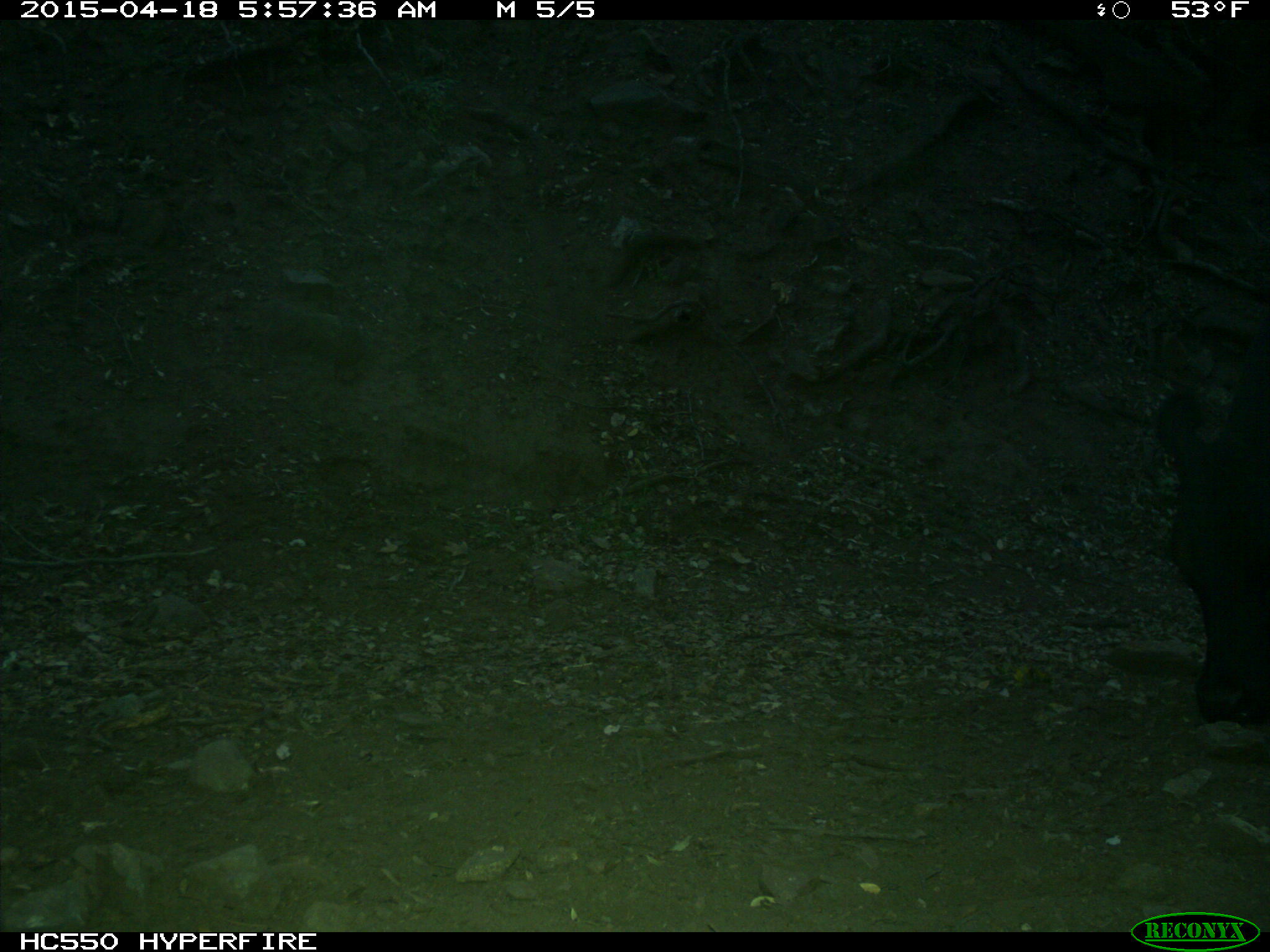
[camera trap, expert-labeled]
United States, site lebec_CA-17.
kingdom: Animalia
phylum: Chordata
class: Mammalia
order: Artiodactyla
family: Bovidae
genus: Bos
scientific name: Bos taurus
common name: domestic cow